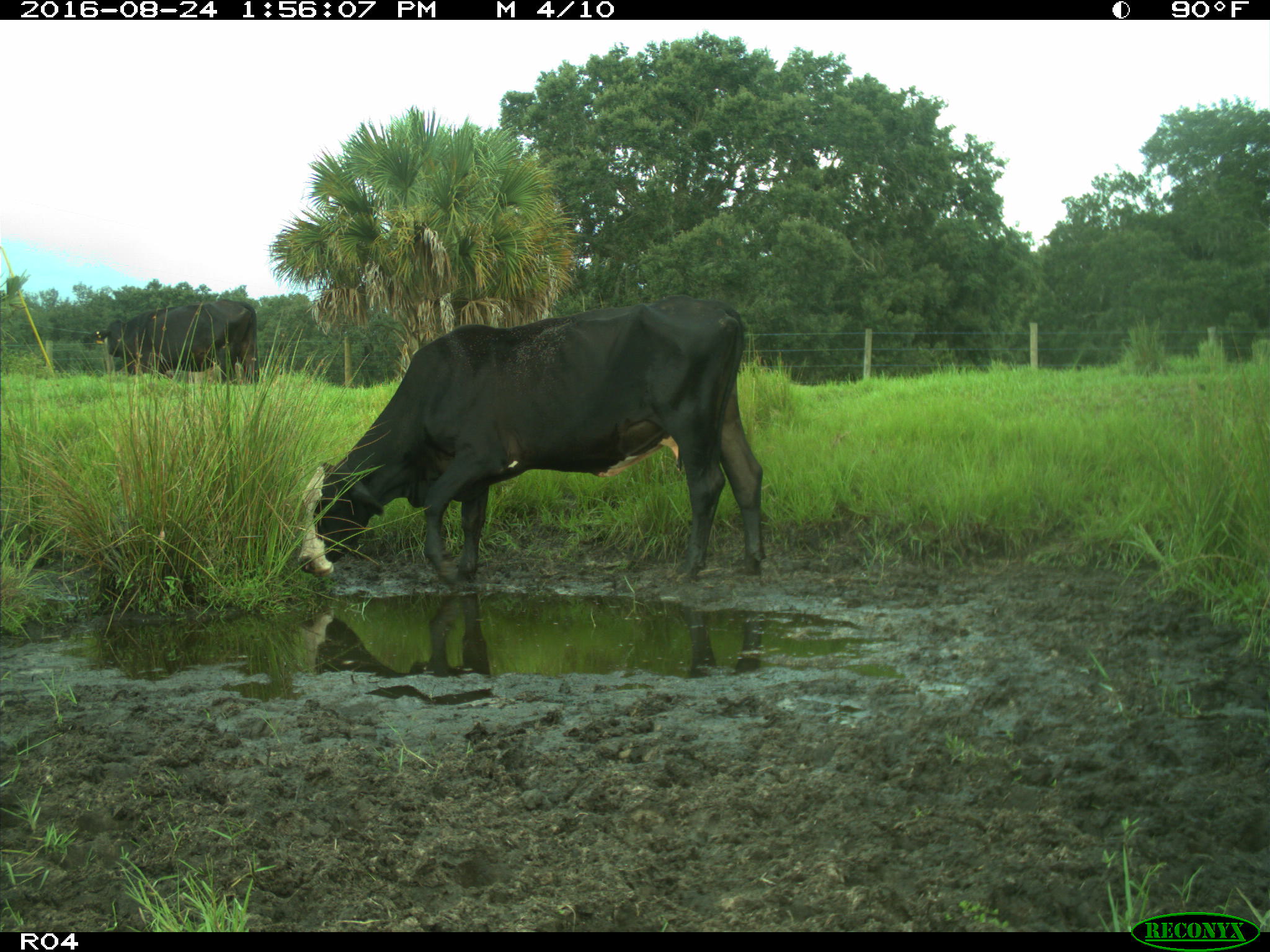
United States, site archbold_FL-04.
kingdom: Animalia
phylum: Chordata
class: Mammalia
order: Artiodactyla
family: Bovidae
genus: Bos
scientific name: Bos taurus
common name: domestic cow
Bos taurus (domestic cow).